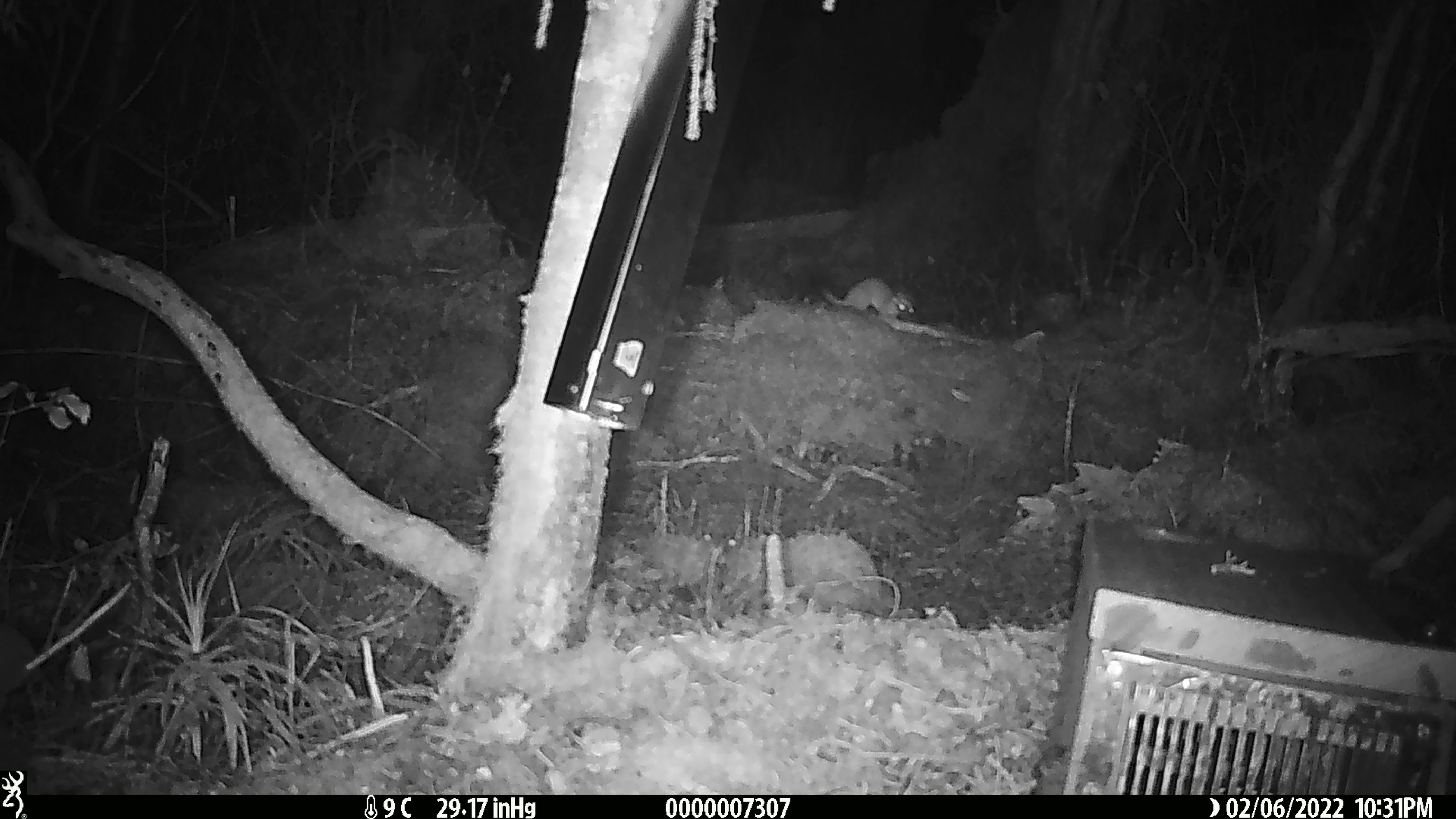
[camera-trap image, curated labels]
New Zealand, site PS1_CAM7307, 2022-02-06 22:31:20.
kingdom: Animalia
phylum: Chordata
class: Mammalia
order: Carnivora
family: Mustelidae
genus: Mustela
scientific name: Mustela erminea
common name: stoat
Stoat (Mustela erminea).